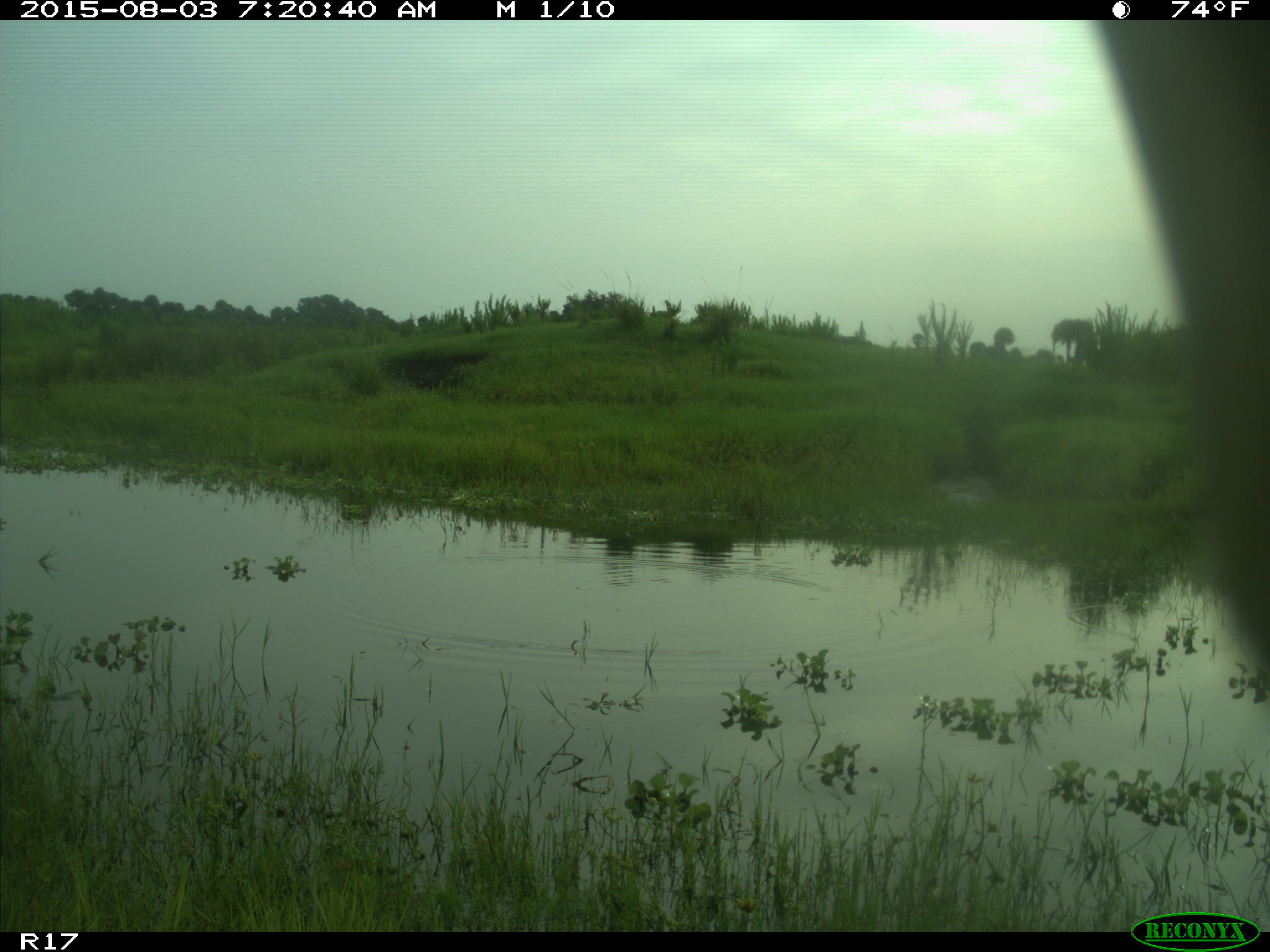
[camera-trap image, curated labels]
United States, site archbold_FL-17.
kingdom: Animalia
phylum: Chordata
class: Mammalia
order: Artiodactyla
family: Bovidae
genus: Bos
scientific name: Bos taurus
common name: domestic cow